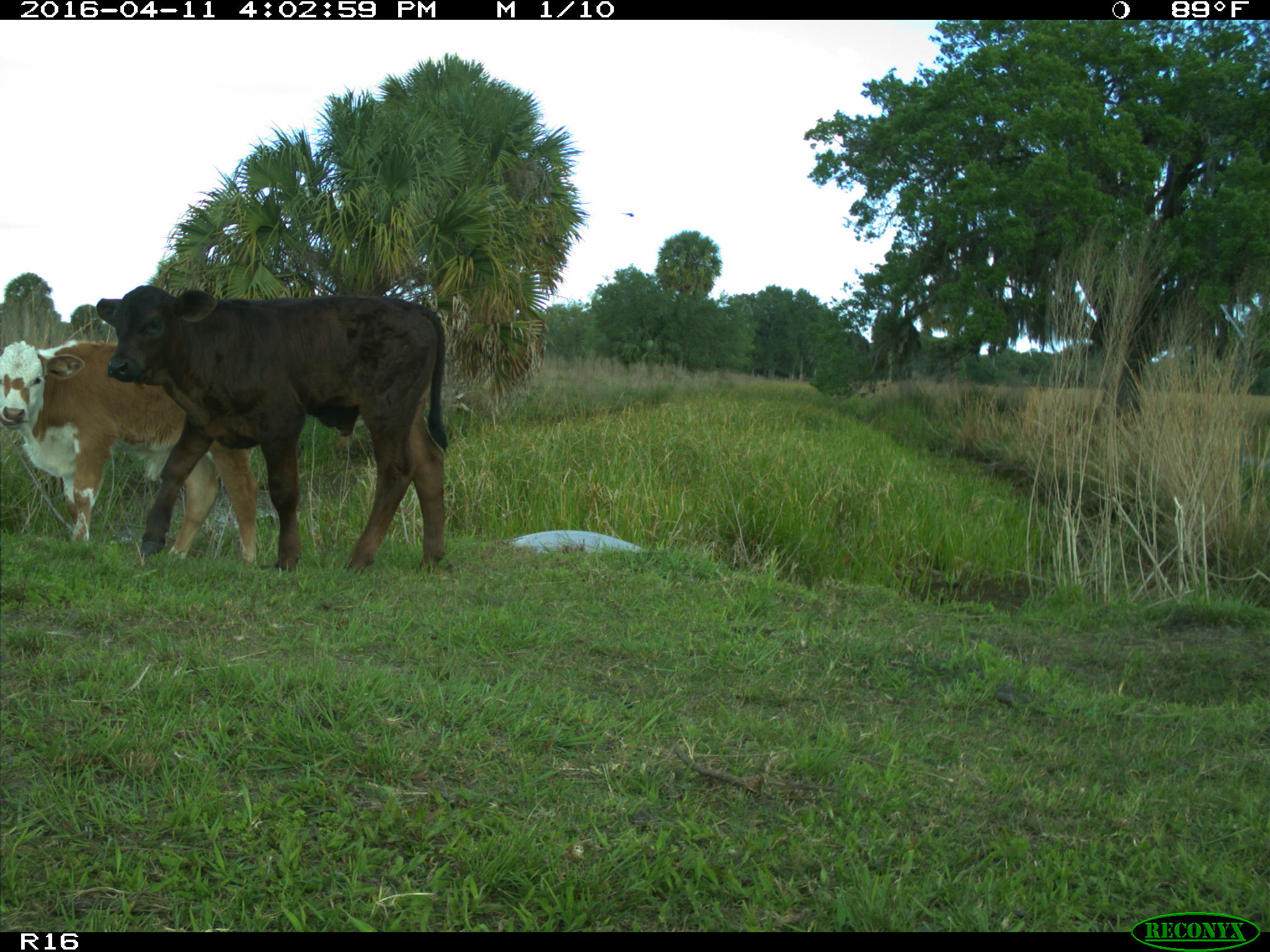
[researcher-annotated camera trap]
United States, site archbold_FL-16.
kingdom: Animalia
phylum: Chordata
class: Mammalia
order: Artiodactyla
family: Bovidae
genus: Bos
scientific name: Bos taurus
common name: domestic cow